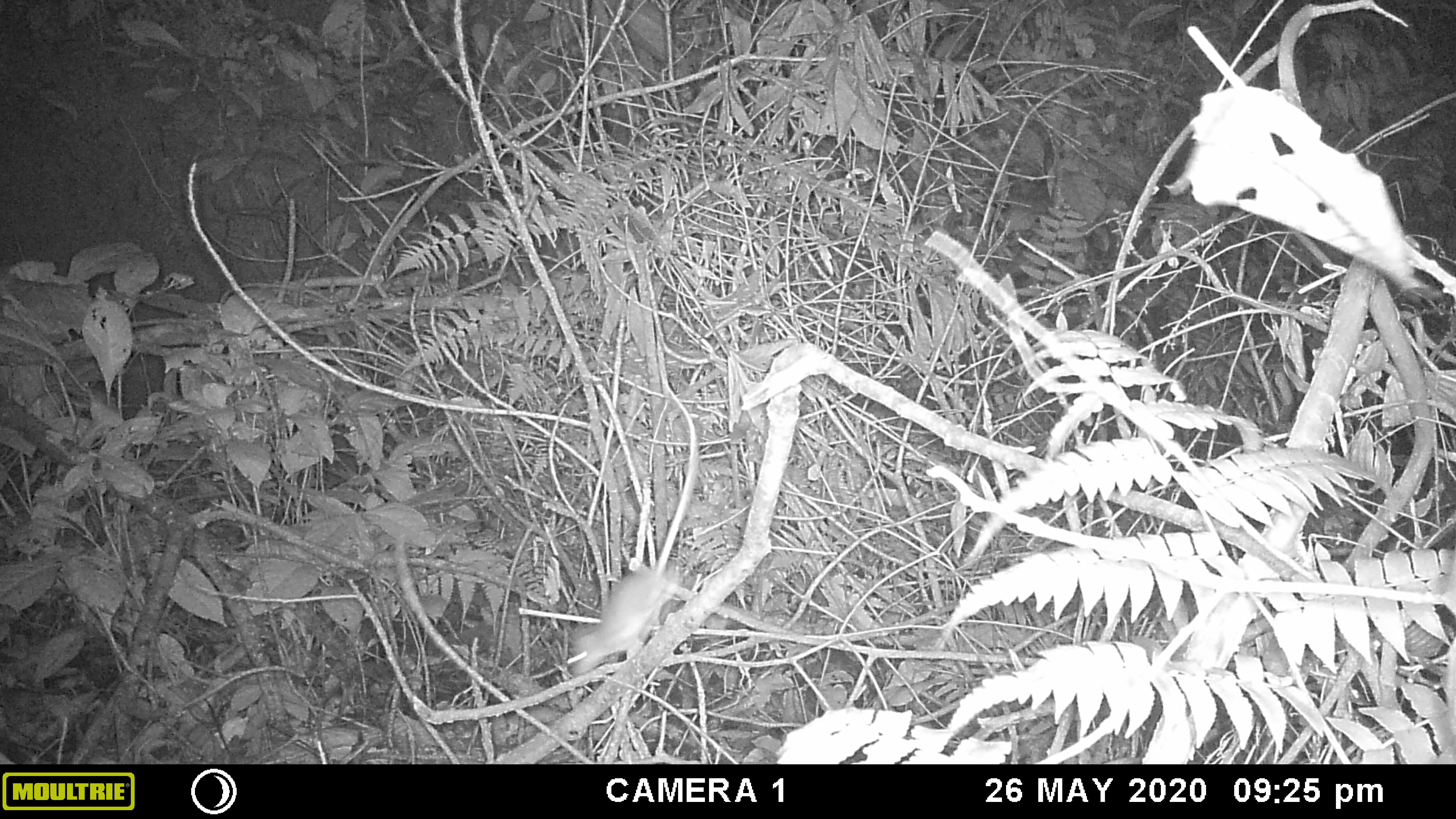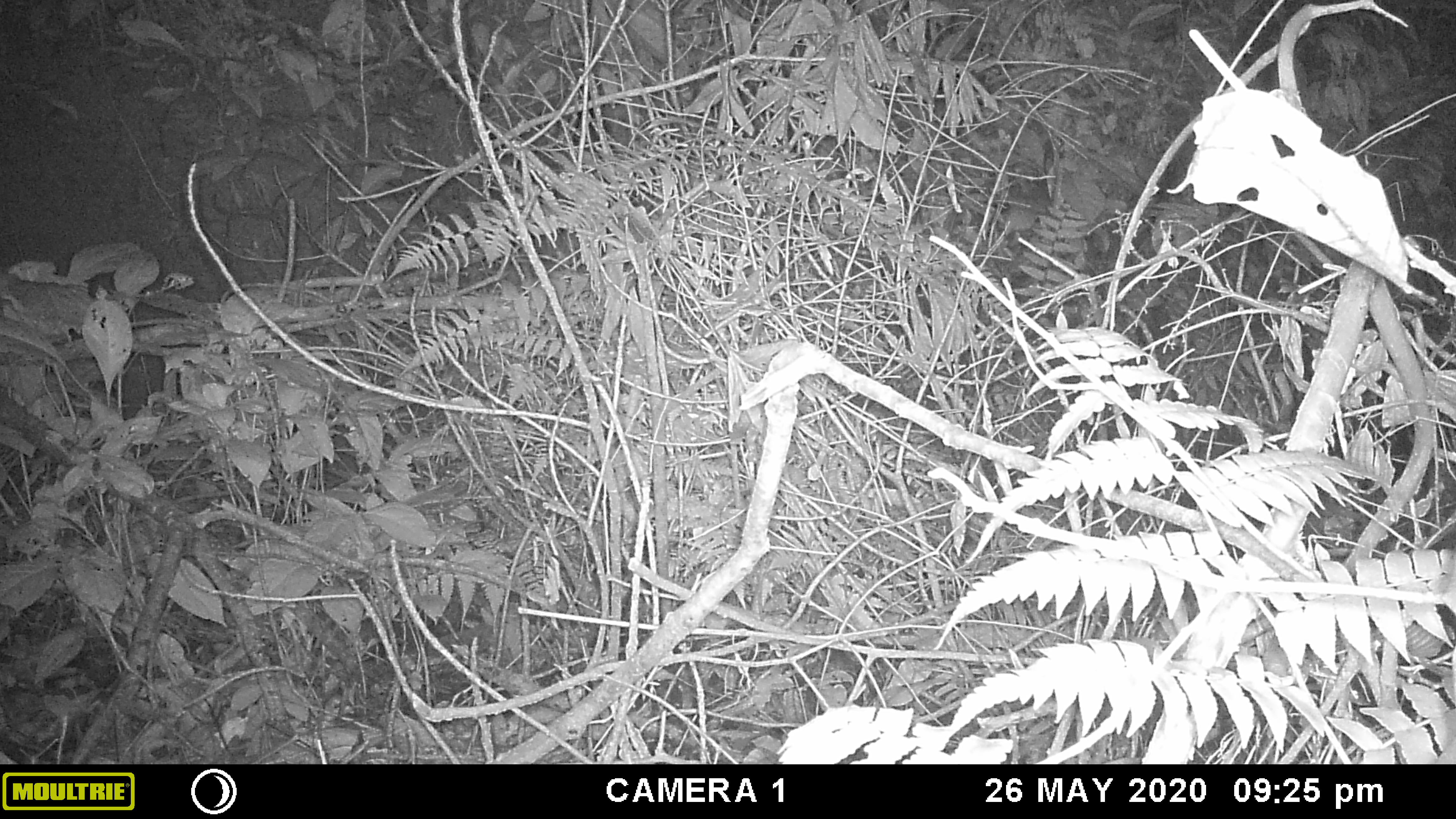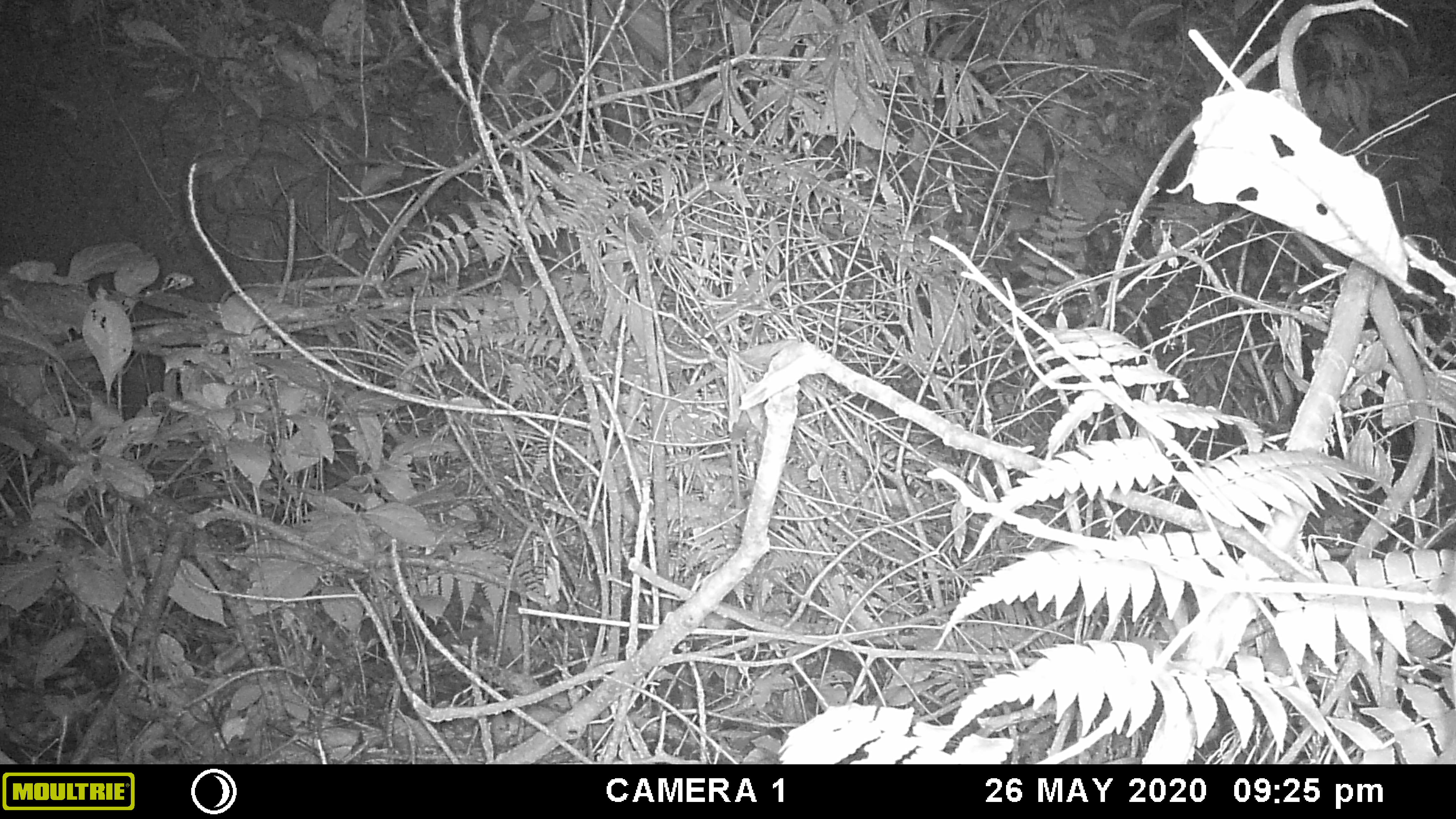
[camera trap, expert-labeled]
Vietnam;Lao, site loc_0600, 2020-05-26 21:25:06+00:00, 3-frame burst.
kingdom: Animalia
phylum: Chordata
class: Mammalia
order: Rodentia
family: Muridae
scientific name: Muridae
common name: old-world mice and rats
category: unidentified murid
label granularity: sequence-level